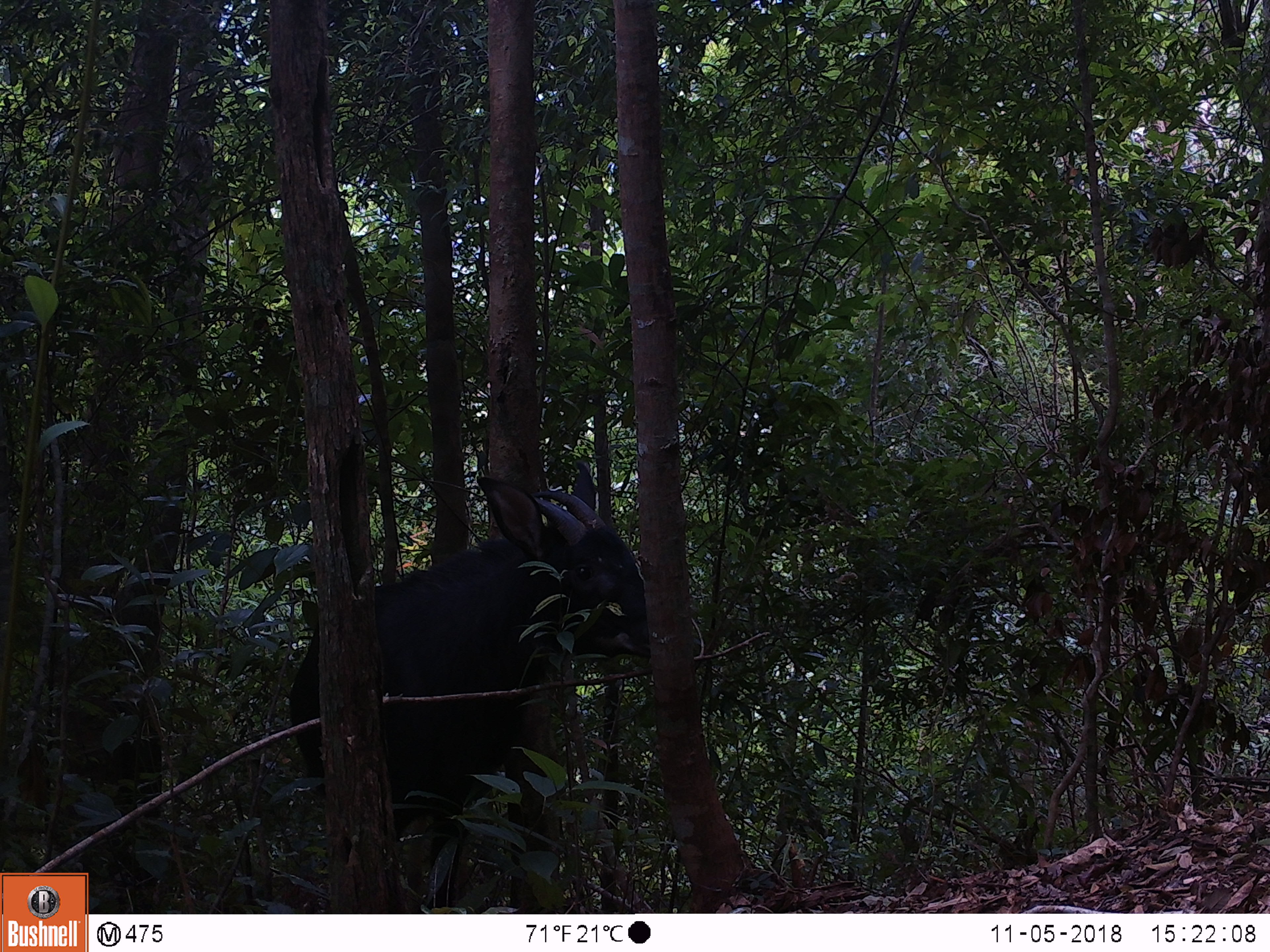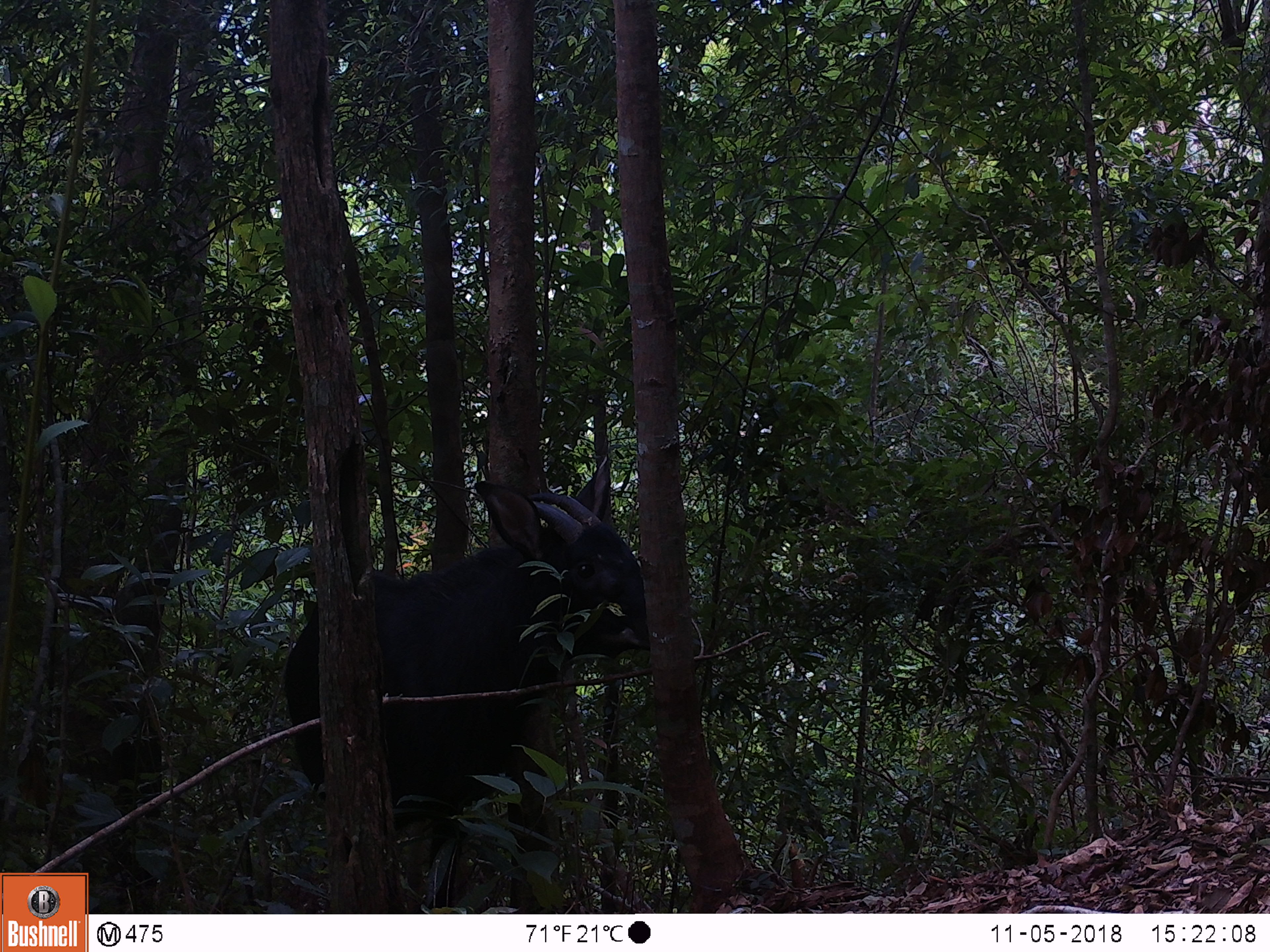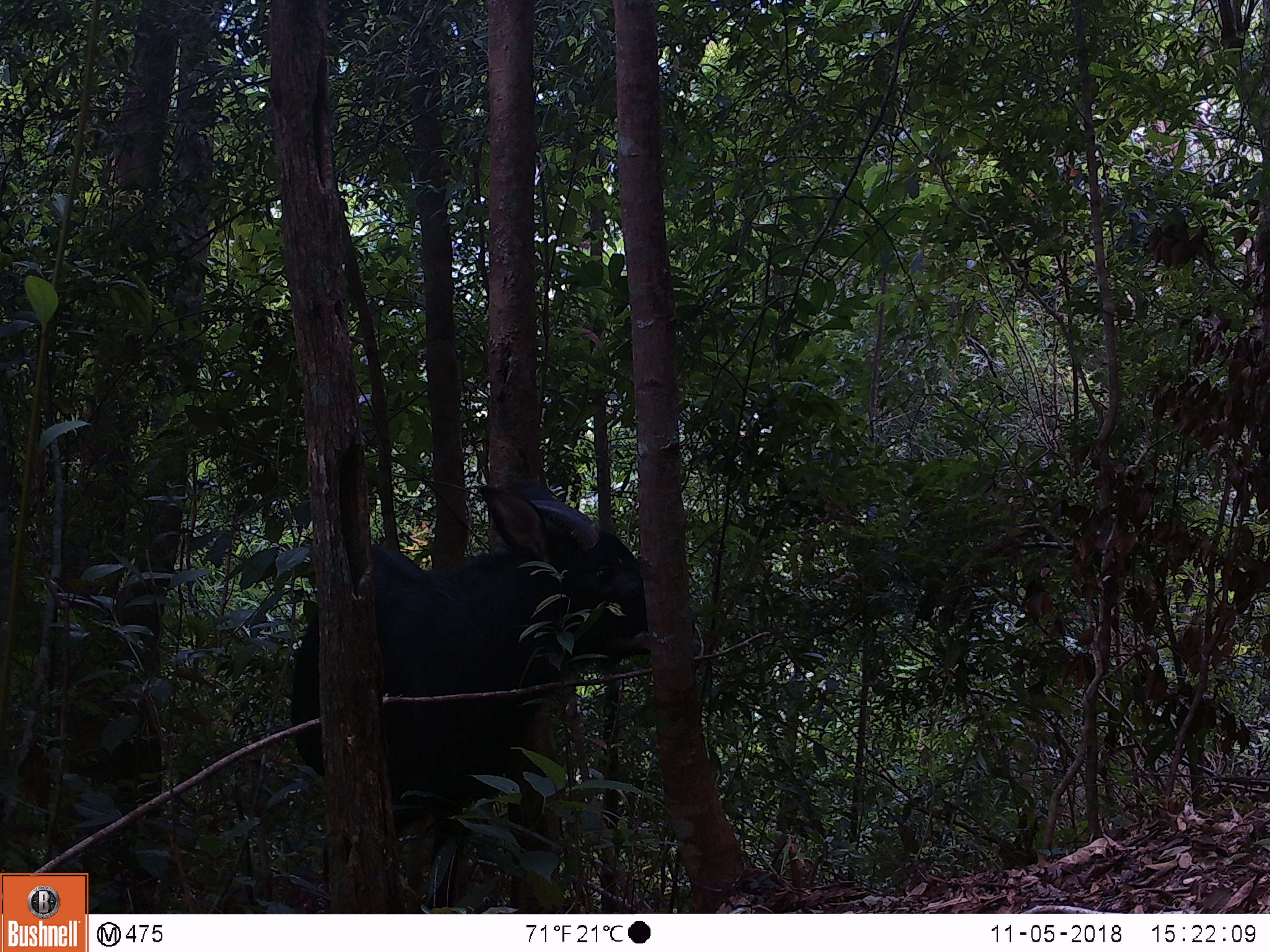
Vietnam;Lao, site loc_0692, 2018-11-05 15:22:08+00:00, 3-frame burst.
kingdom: Animalia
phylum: Chordata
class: Mammalia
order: Artiodactyla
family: Bovidae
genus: Capricornis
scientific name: Capricornis sumatraensis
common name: chinese serow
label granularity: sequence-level